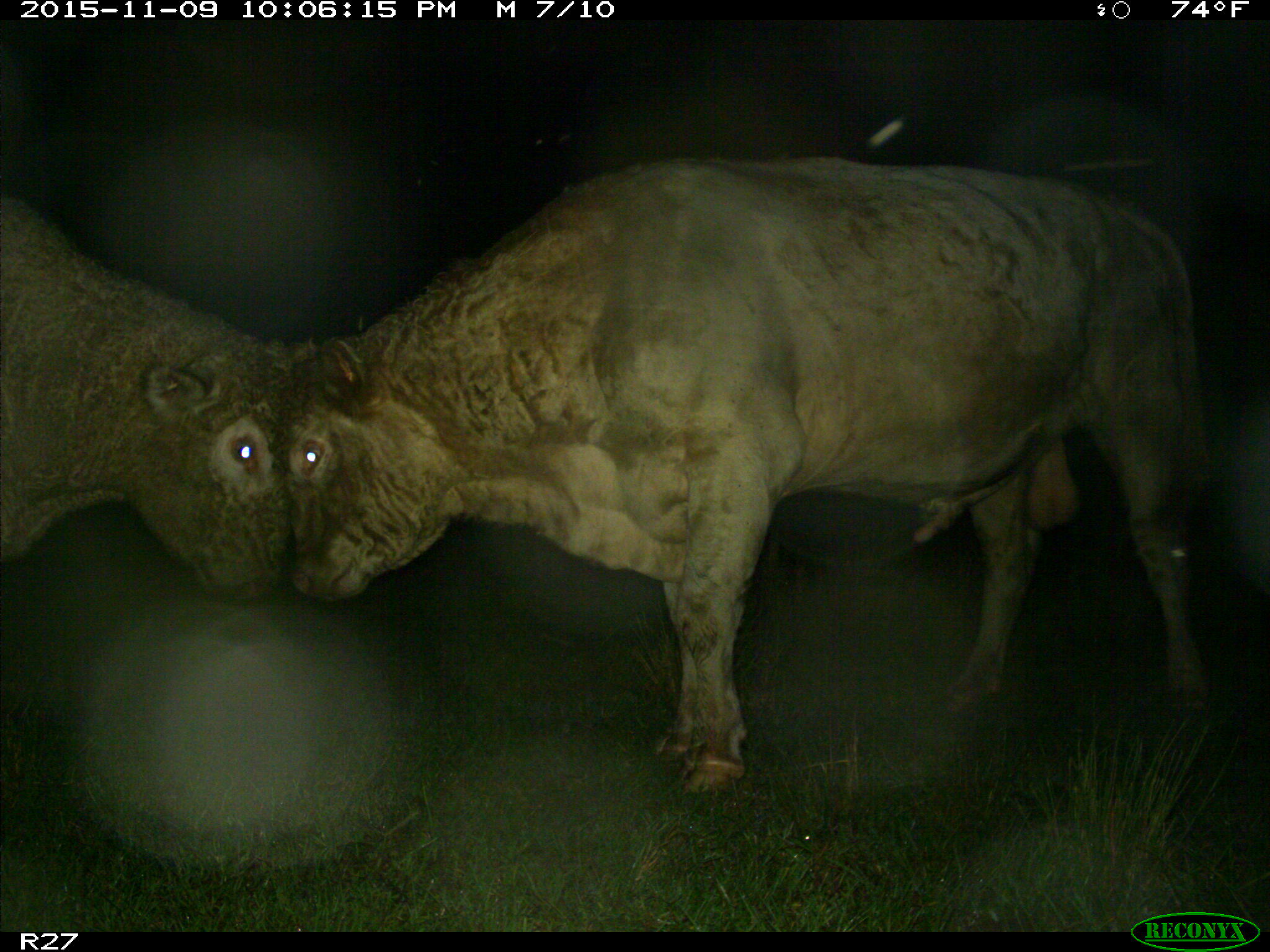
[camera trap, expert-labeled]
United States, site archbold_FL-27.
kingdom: Animalia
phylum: Chordata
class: Mammalia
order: Artiodactyla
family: Bovidae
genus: Bos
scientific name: Bos taurus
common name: domestic cow